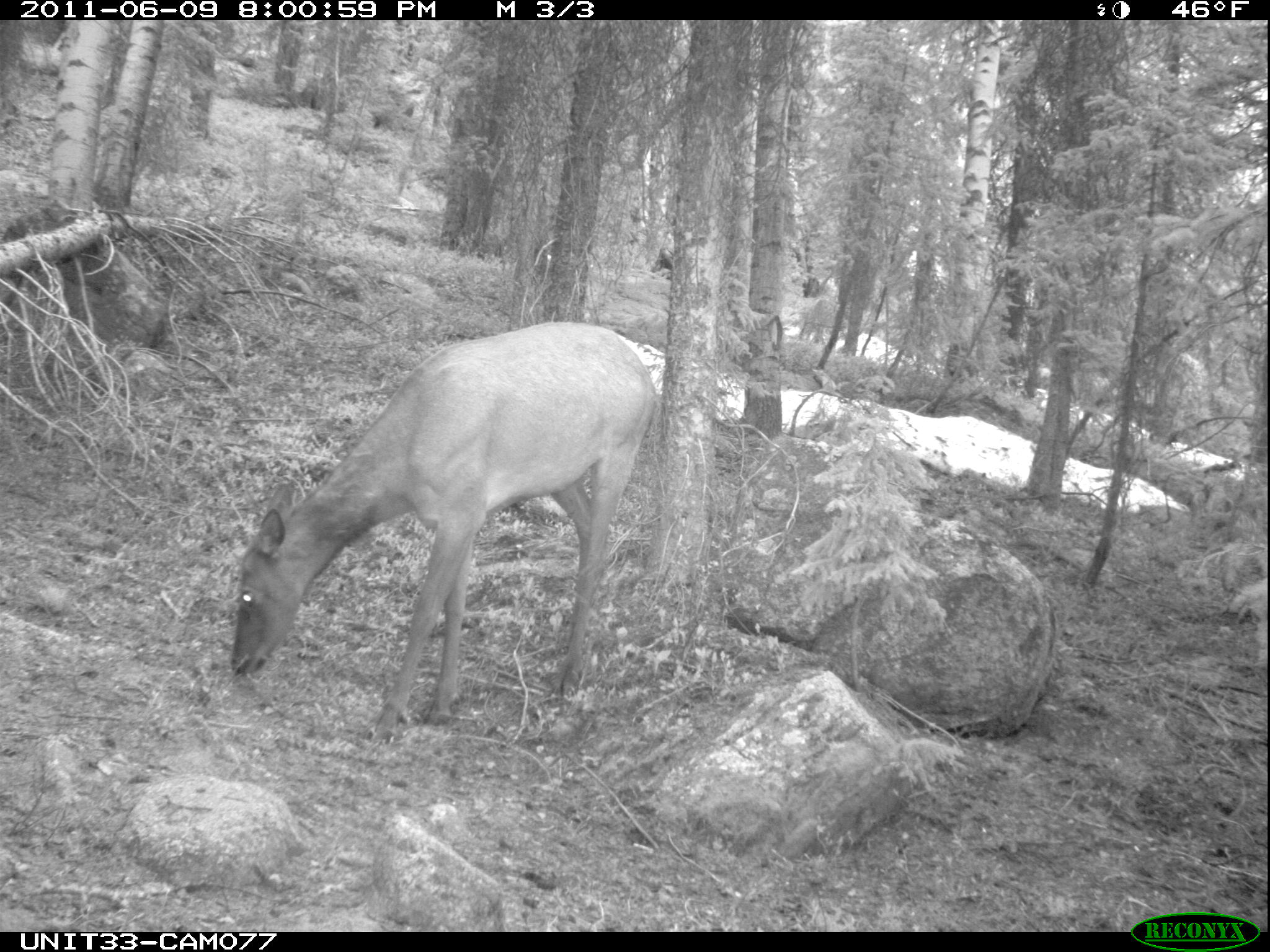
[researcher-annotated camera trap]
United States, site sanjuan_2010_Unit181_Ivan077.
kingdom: Animalia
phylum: Chordata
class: Mammalia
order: Artiodactyla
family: Cervidae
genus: Cervus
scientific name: Cervus elaphus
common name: red deer